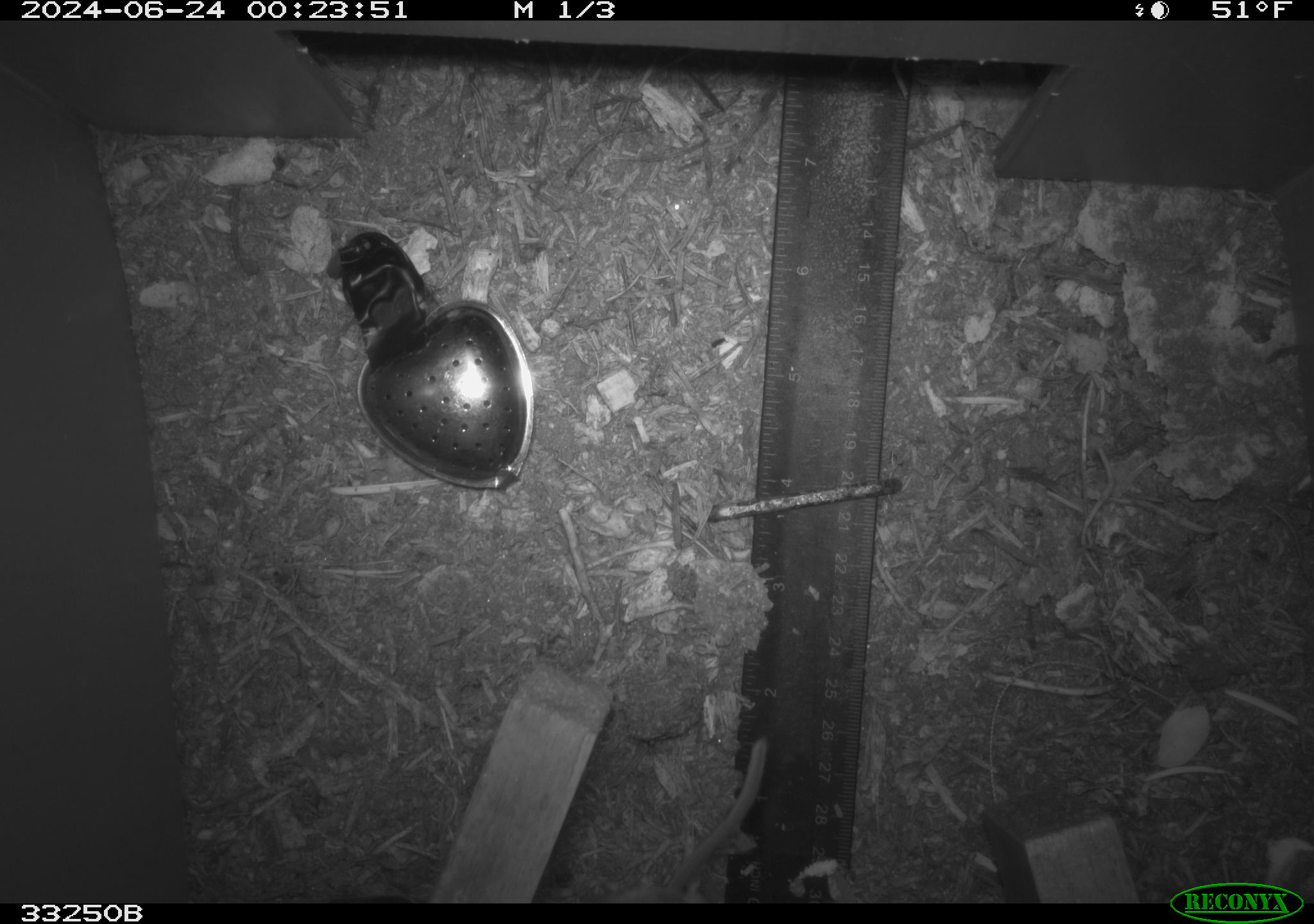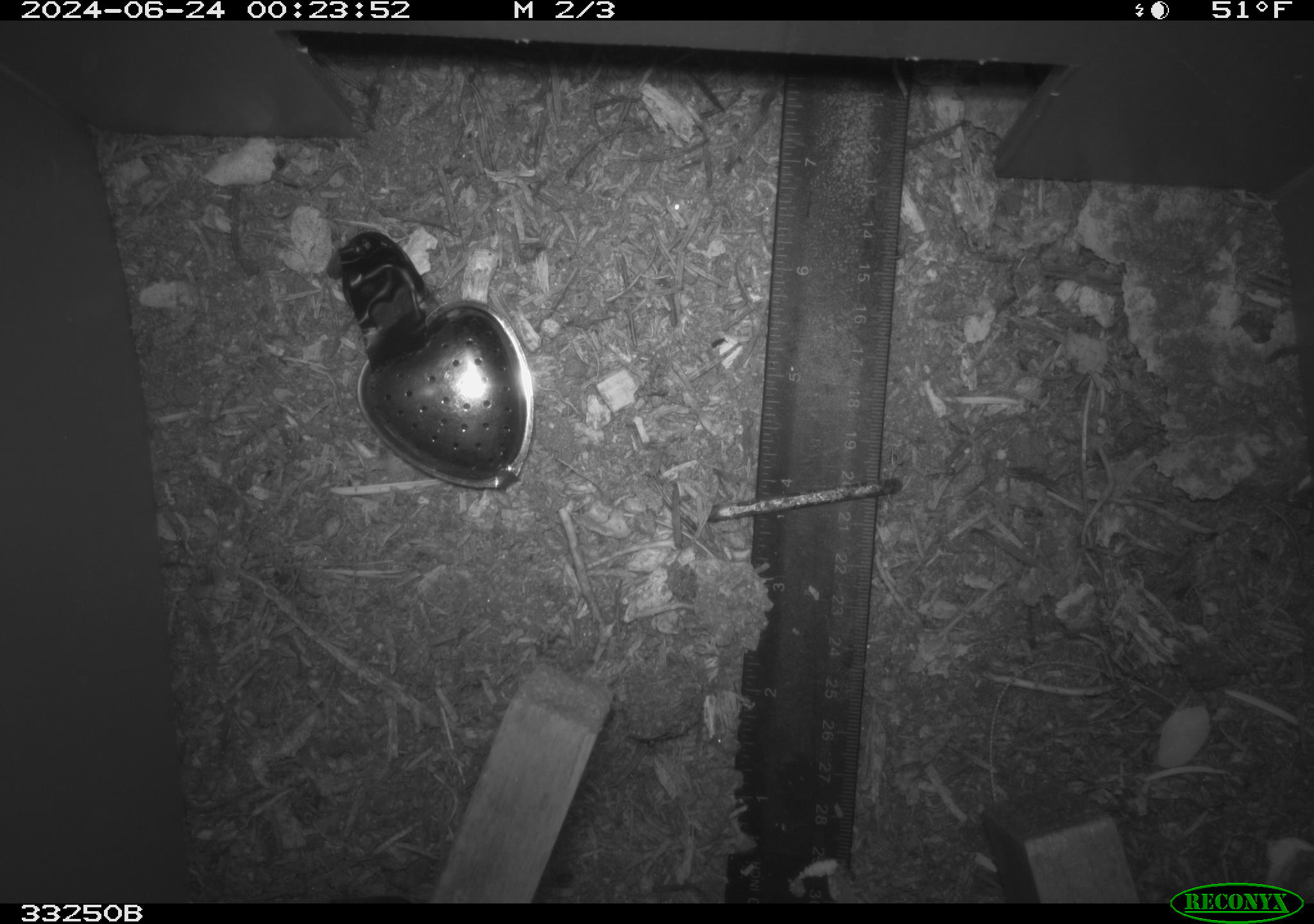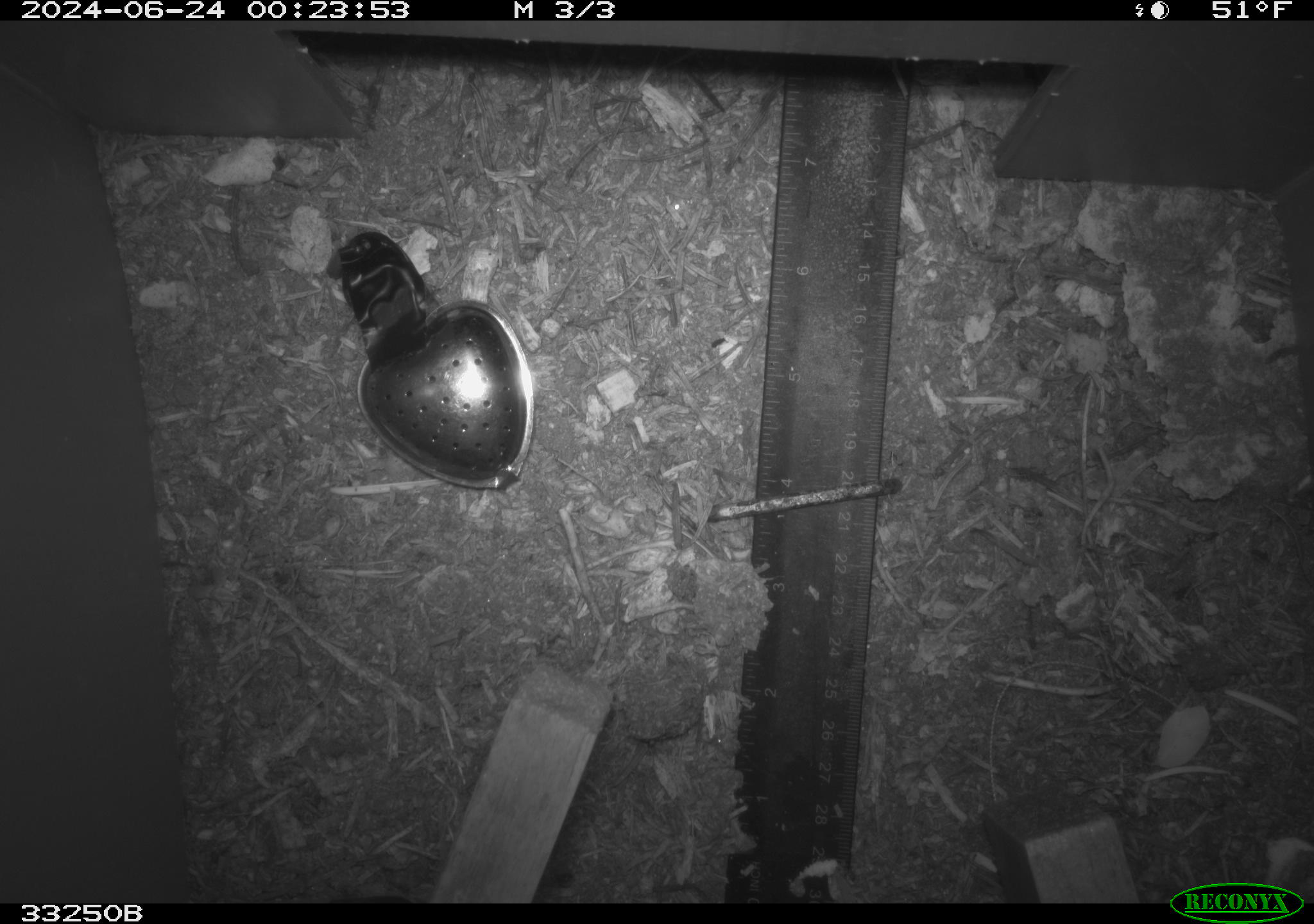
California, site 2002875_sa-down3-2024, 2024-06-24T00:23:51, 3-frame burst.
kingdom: Animalia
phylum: Chordata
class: Mammalia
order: Rodentia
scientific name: Rodentia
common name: rodent